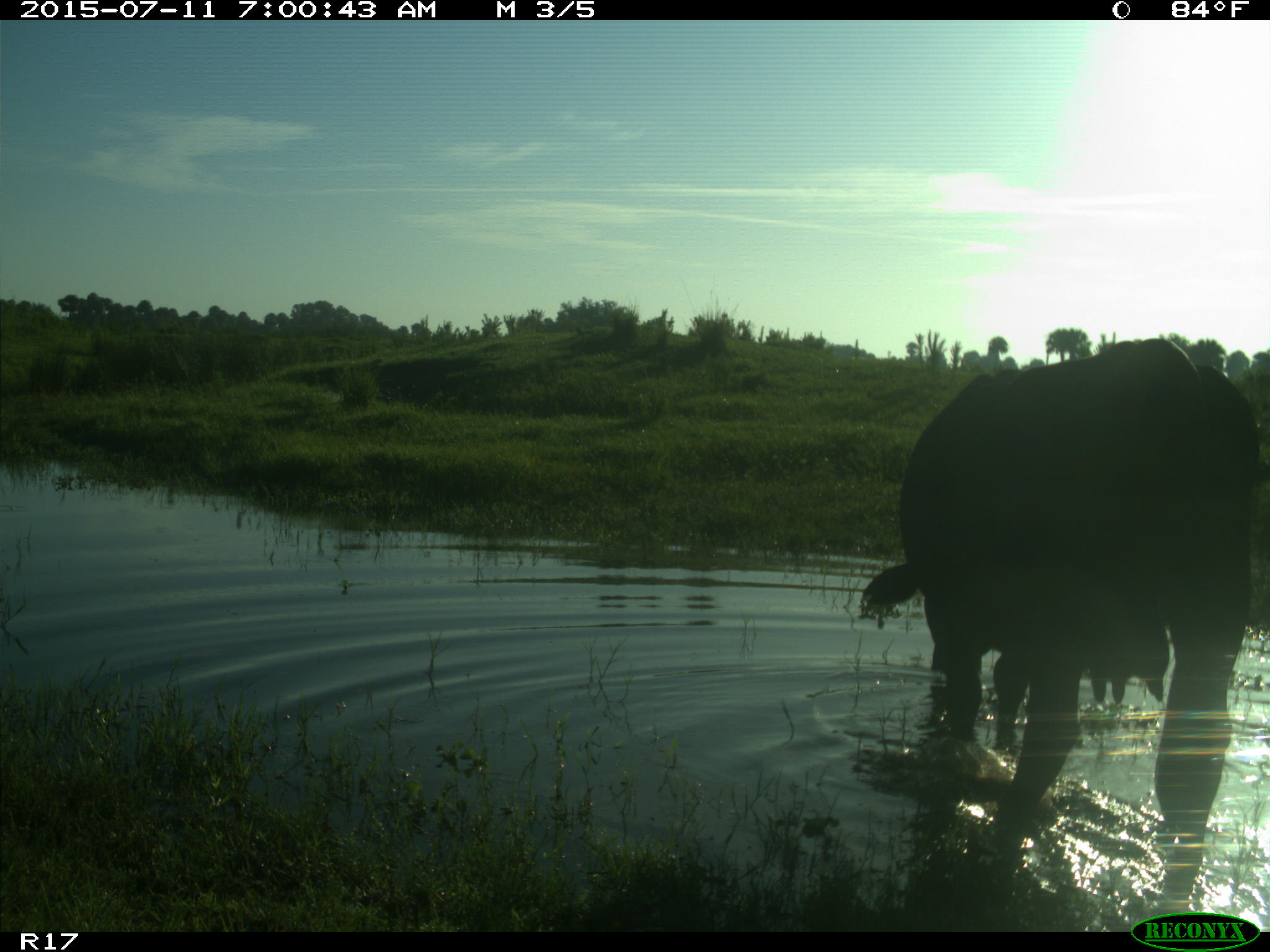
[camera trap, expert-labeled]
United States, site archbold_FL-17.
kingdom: Animalia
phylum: Chordata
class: Mammalia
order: Artiodactyla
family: Bovidae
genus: Bos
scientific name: Bos taurus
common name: domestic cow